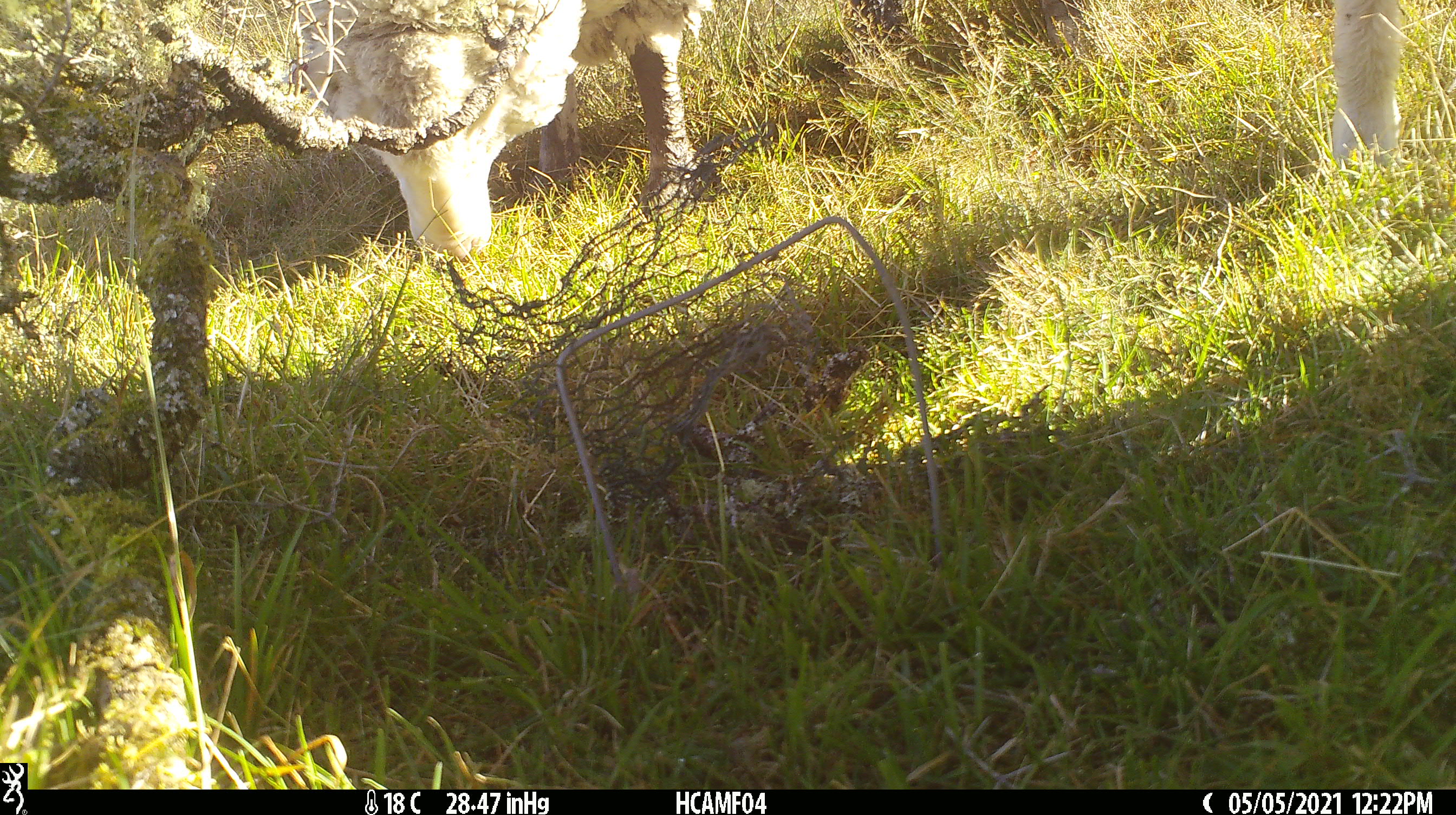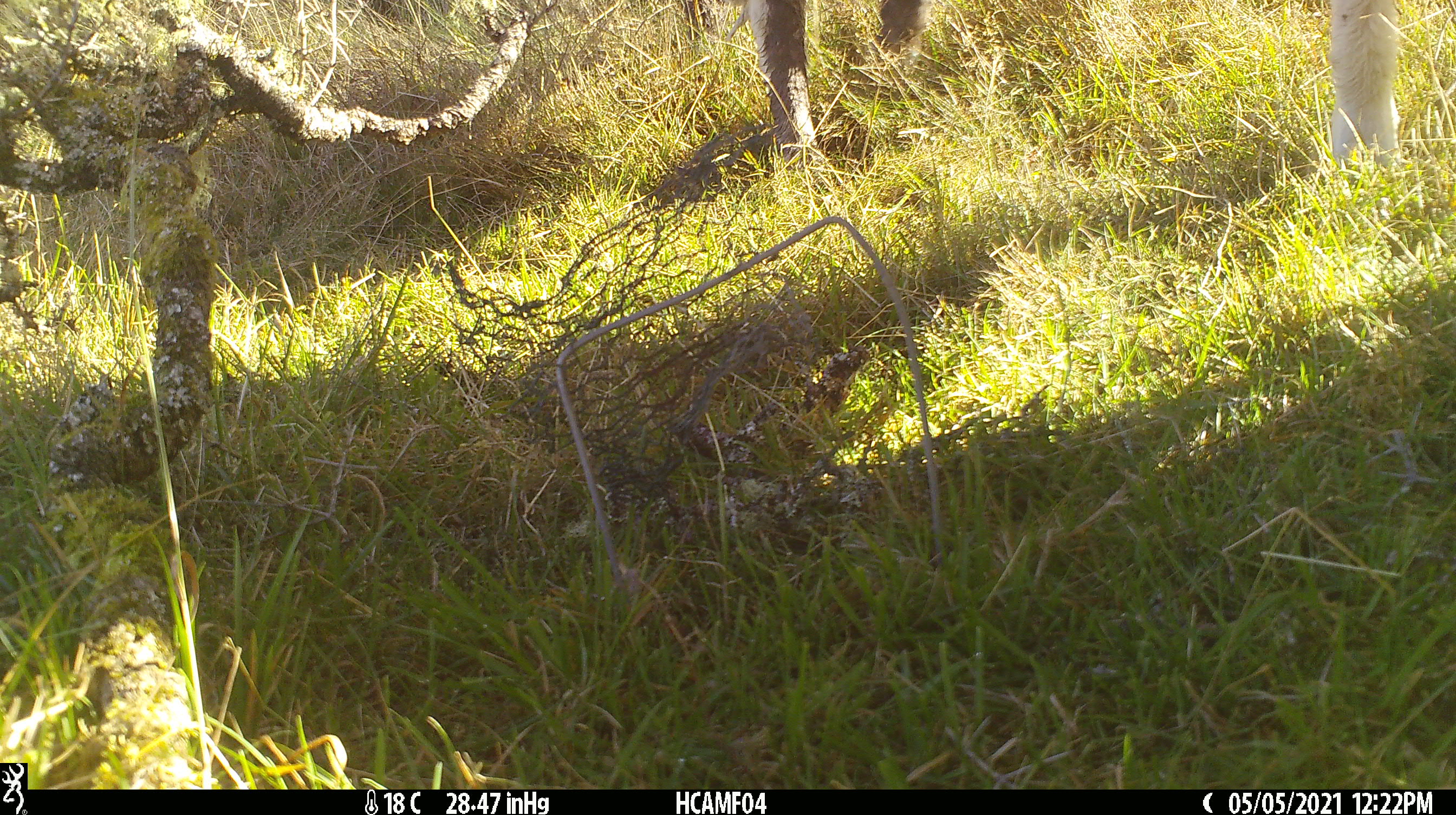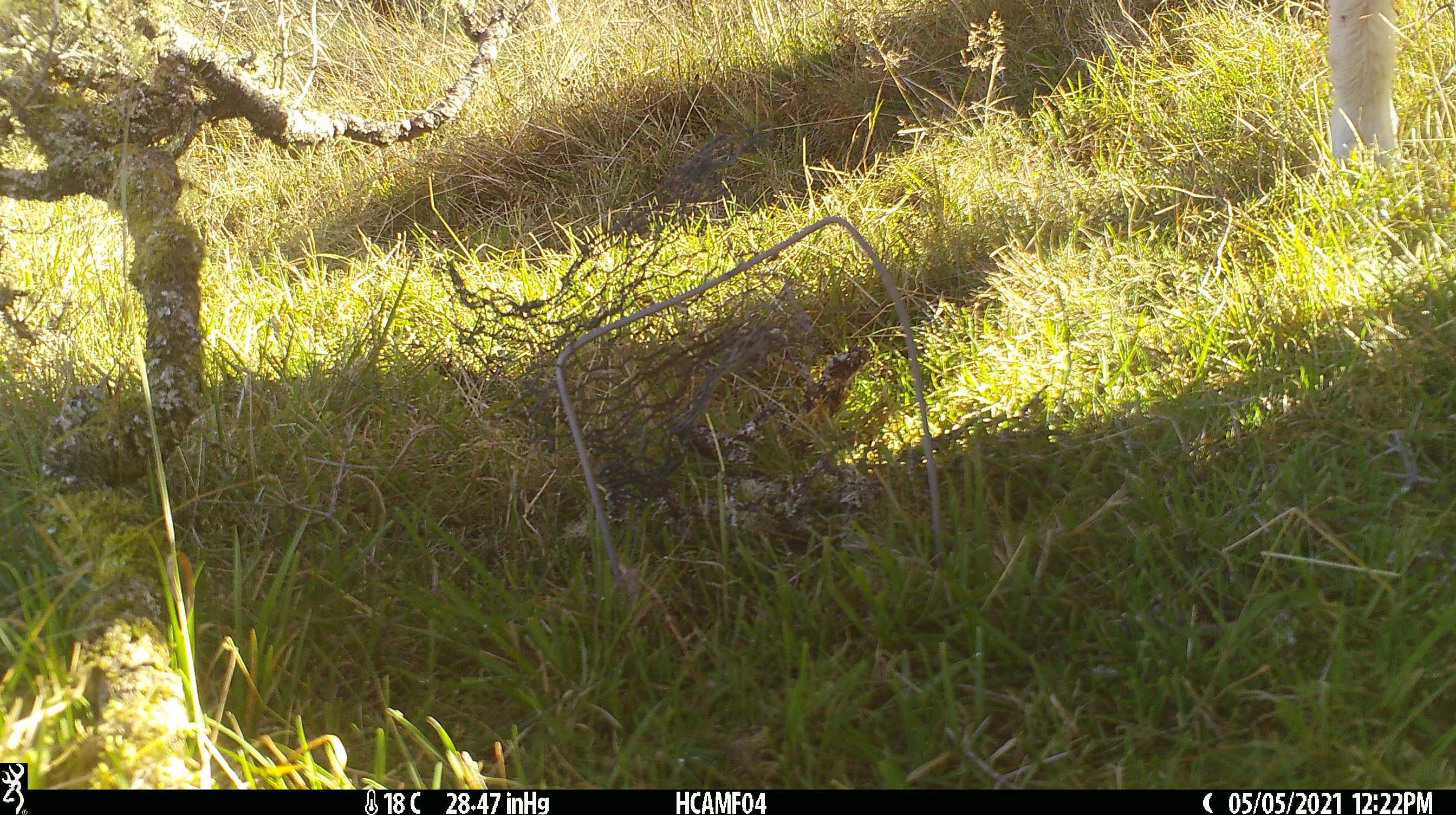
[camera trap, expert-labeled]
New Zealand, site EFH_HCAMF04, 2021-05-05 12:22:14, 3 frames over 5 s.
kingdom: Animalia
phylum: Chordata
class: Mammalia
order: Artiodactyla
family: Bovidae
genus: Ovis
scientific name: Ovis aries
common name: domestic sheep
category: sheep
Sheep (domestic sheep) (Ovis aries).